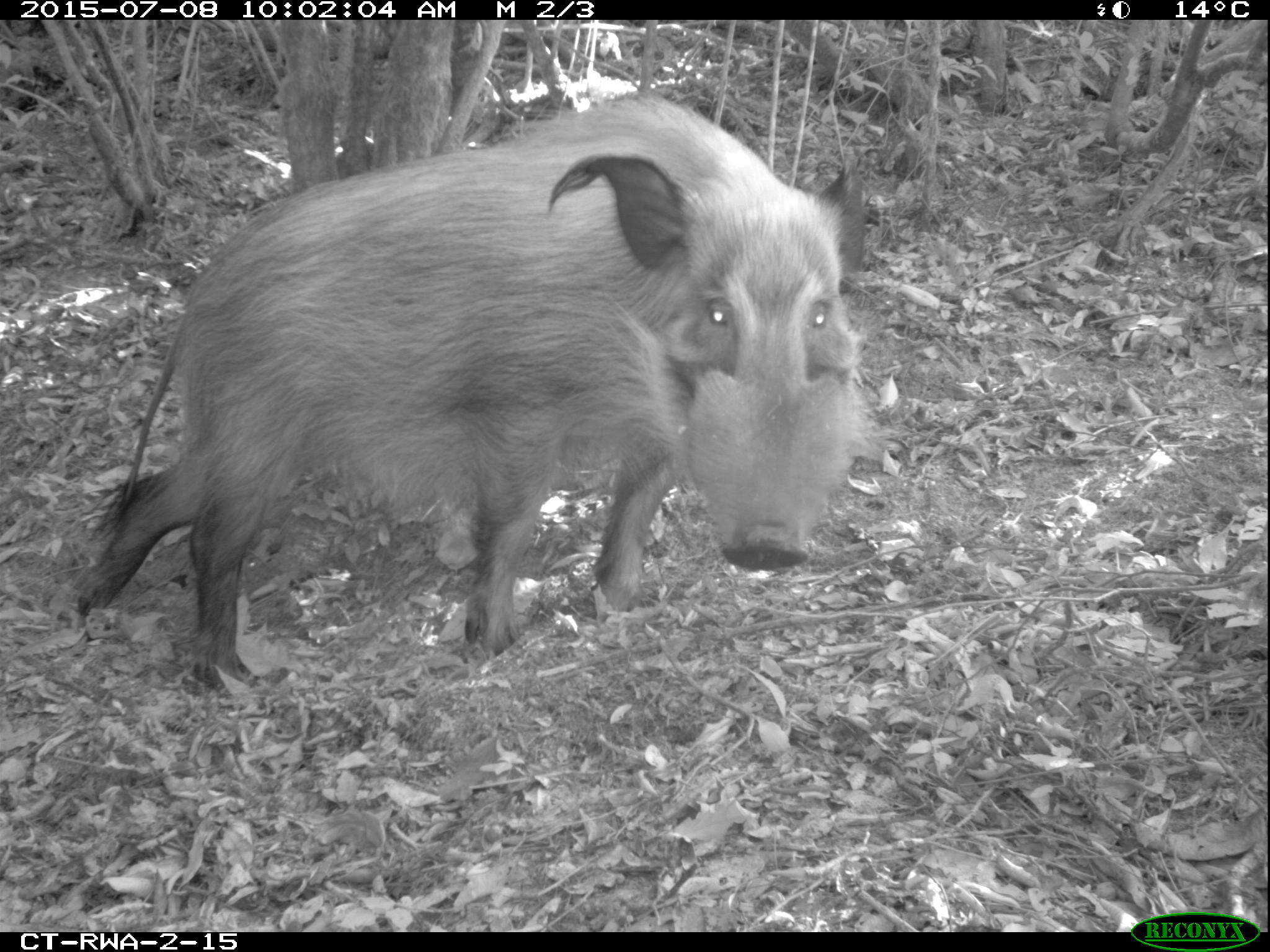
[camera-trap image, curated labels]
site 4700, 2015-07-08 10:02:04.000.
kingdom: Animalia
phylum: Chordata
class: Mammalia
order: Artiodactyla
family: Suidae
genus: Potamochoerus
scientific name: Potamochoerus larvatus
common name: bushpig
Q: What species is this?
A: Potamochoerus larvatus (bushpig).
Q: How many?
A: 1.